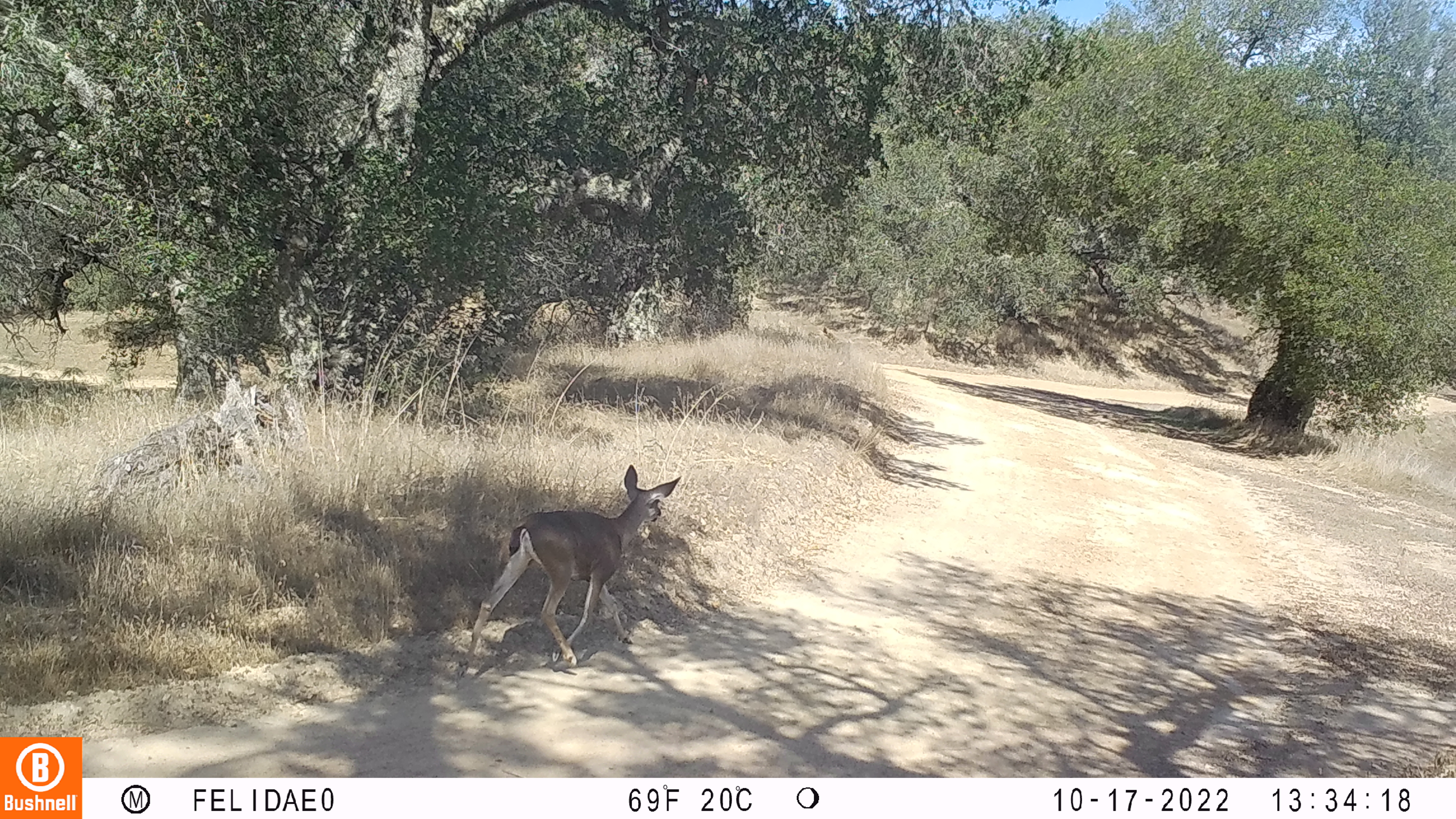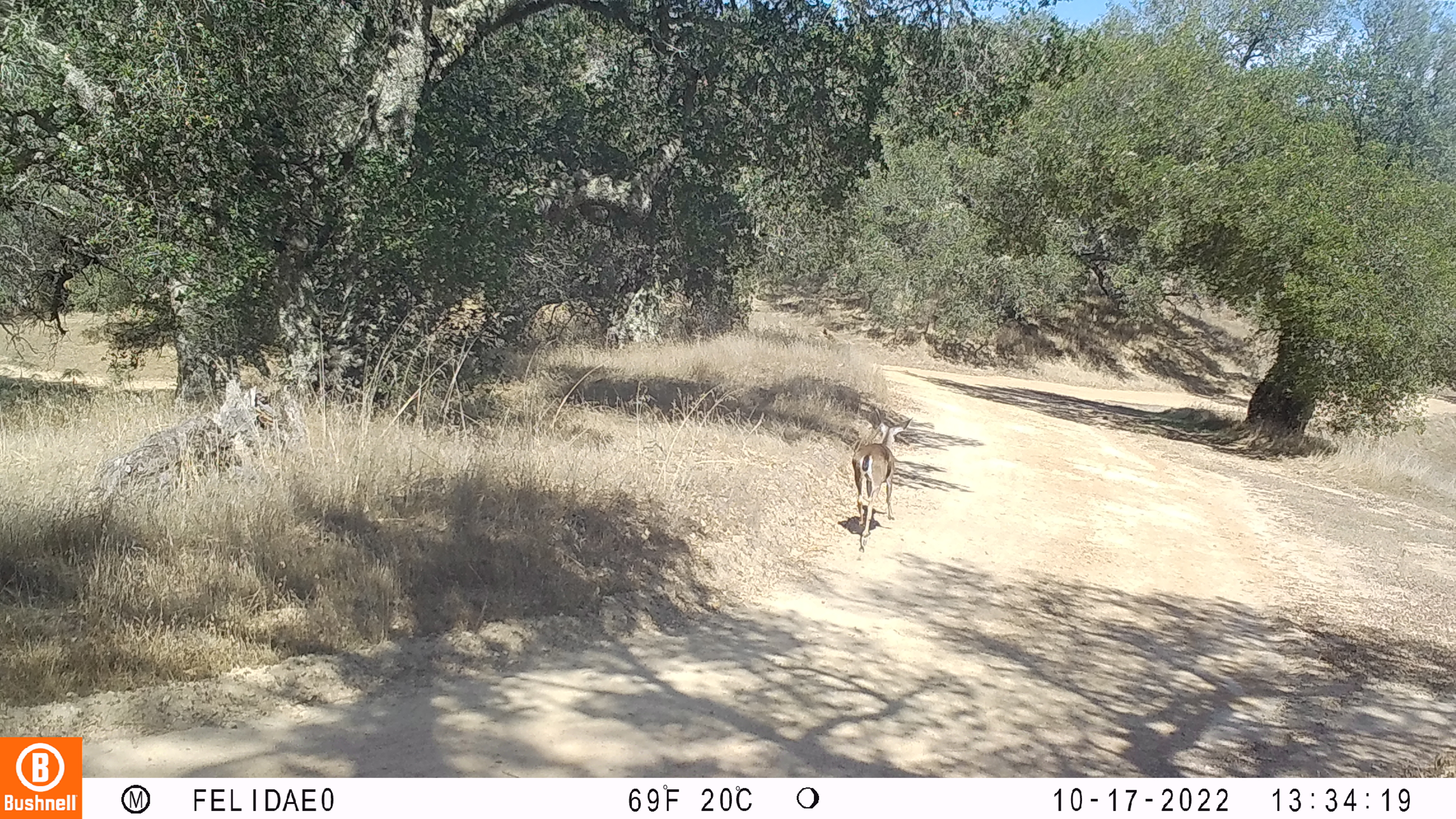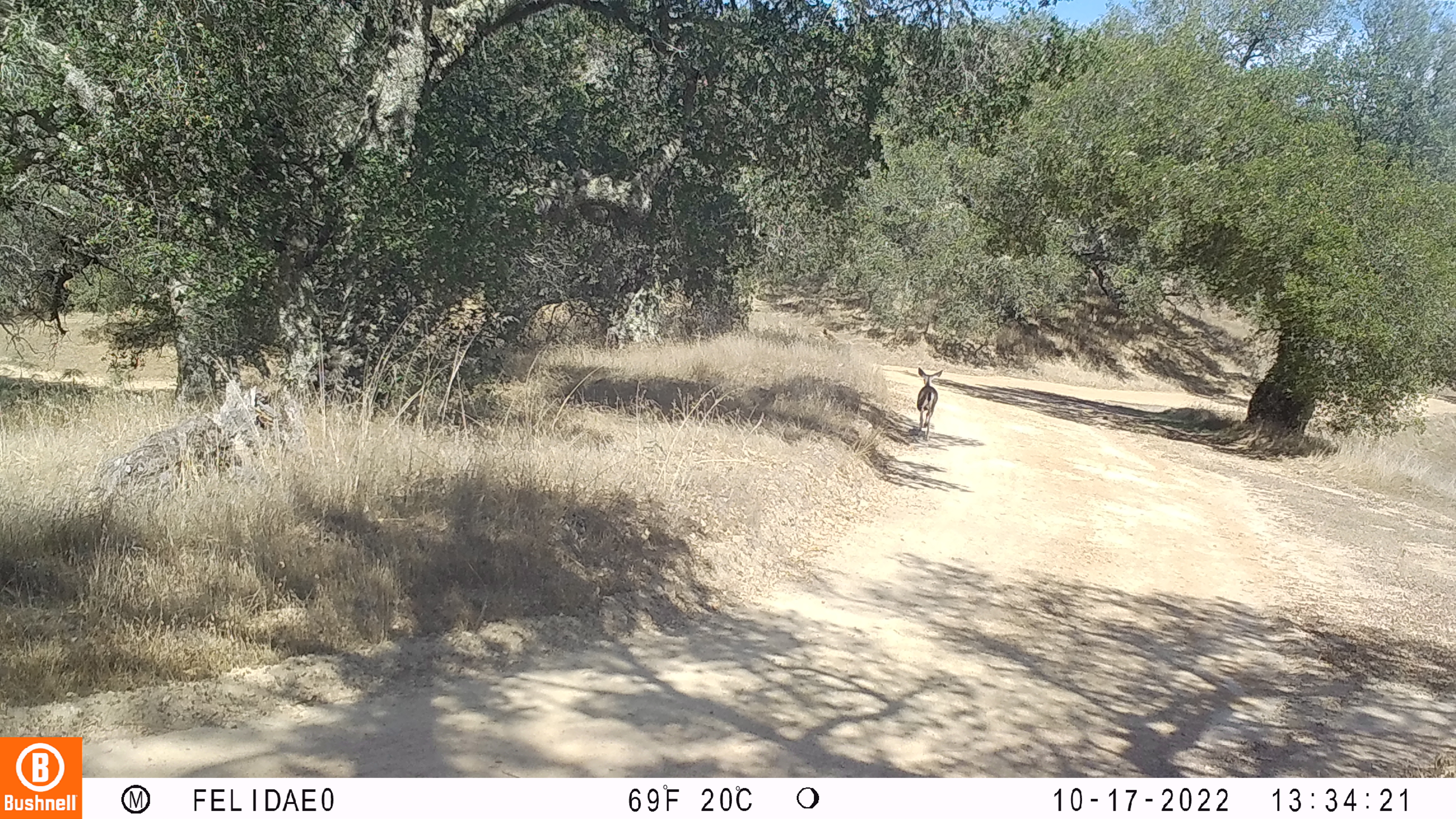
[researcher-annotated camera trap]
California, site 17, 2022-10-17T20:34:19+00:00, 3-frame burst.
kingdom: Animalia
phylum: Chordata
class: Mammalia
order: Artiodactyla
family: Cervidae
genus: Odocoileus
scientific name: Odocoileus hemionus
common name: mule deer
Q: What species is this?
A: Mule deer (Odocoileus hemionus).